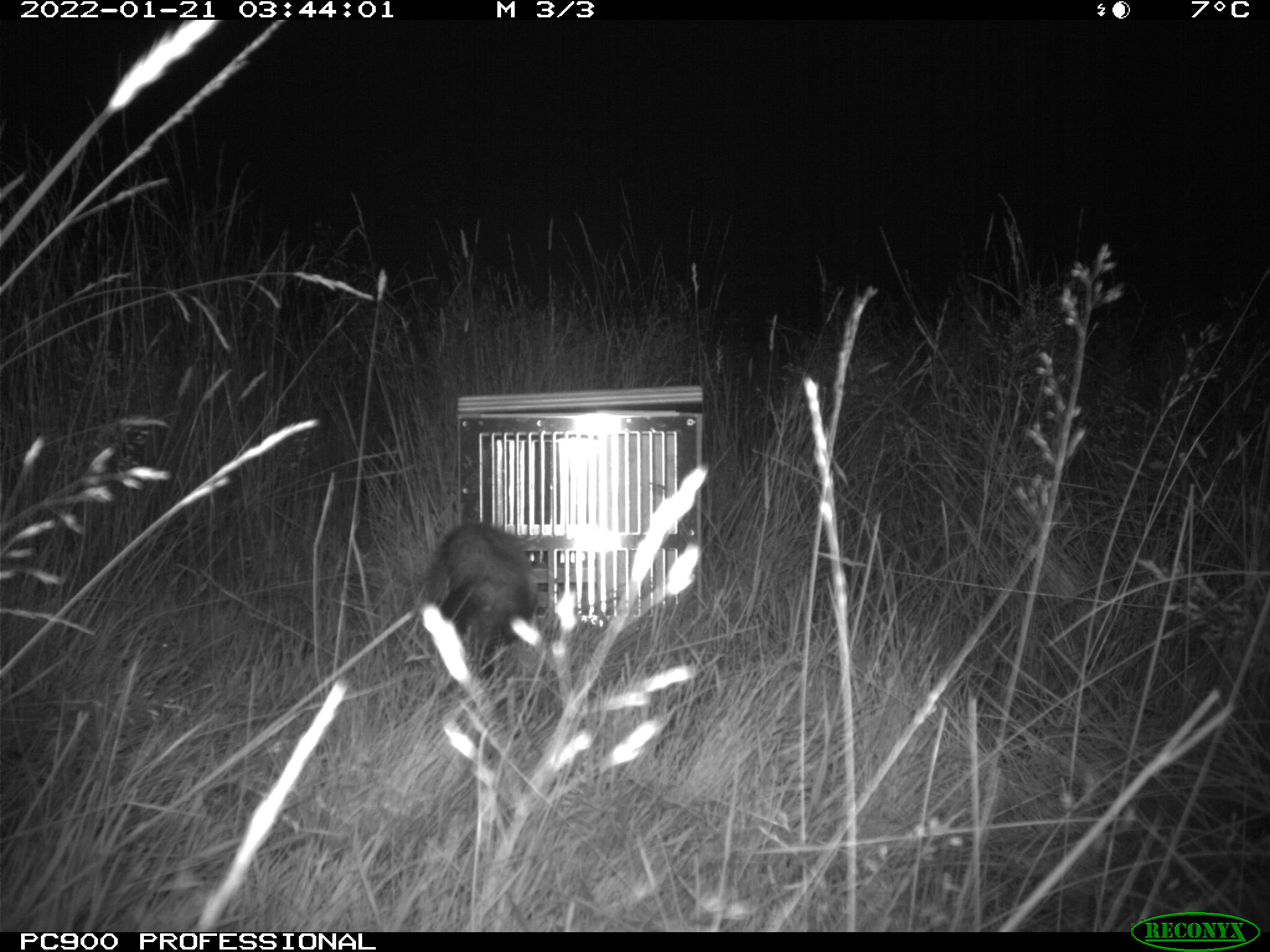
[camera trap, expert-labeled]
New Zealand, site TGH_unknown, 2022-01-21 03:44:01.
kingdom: Animalia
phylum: Chordata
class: Mammalia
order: Carnivora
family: Mustelidae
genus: Mustela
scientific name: Mustela furo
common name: ferret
Ferret (Mustela furo).